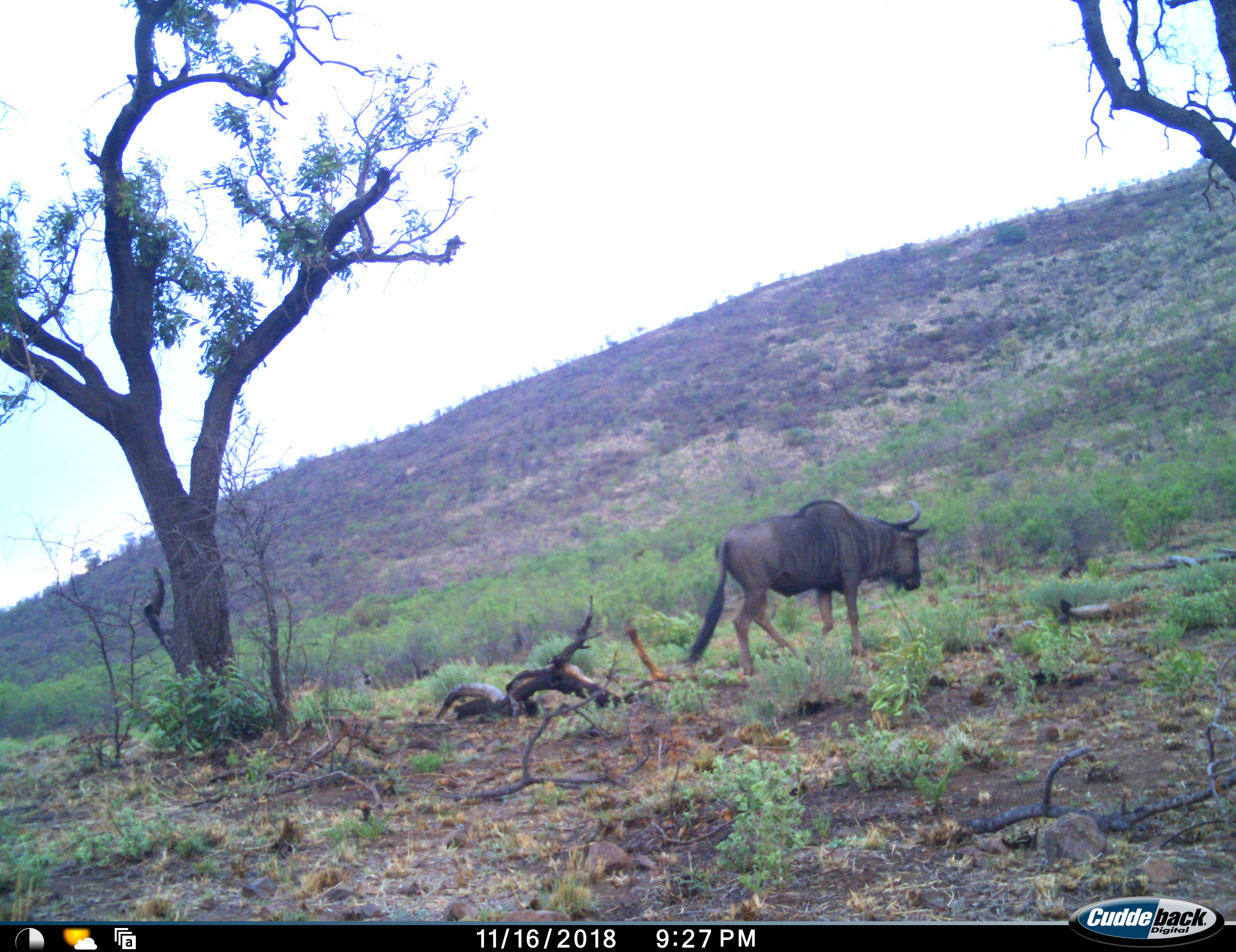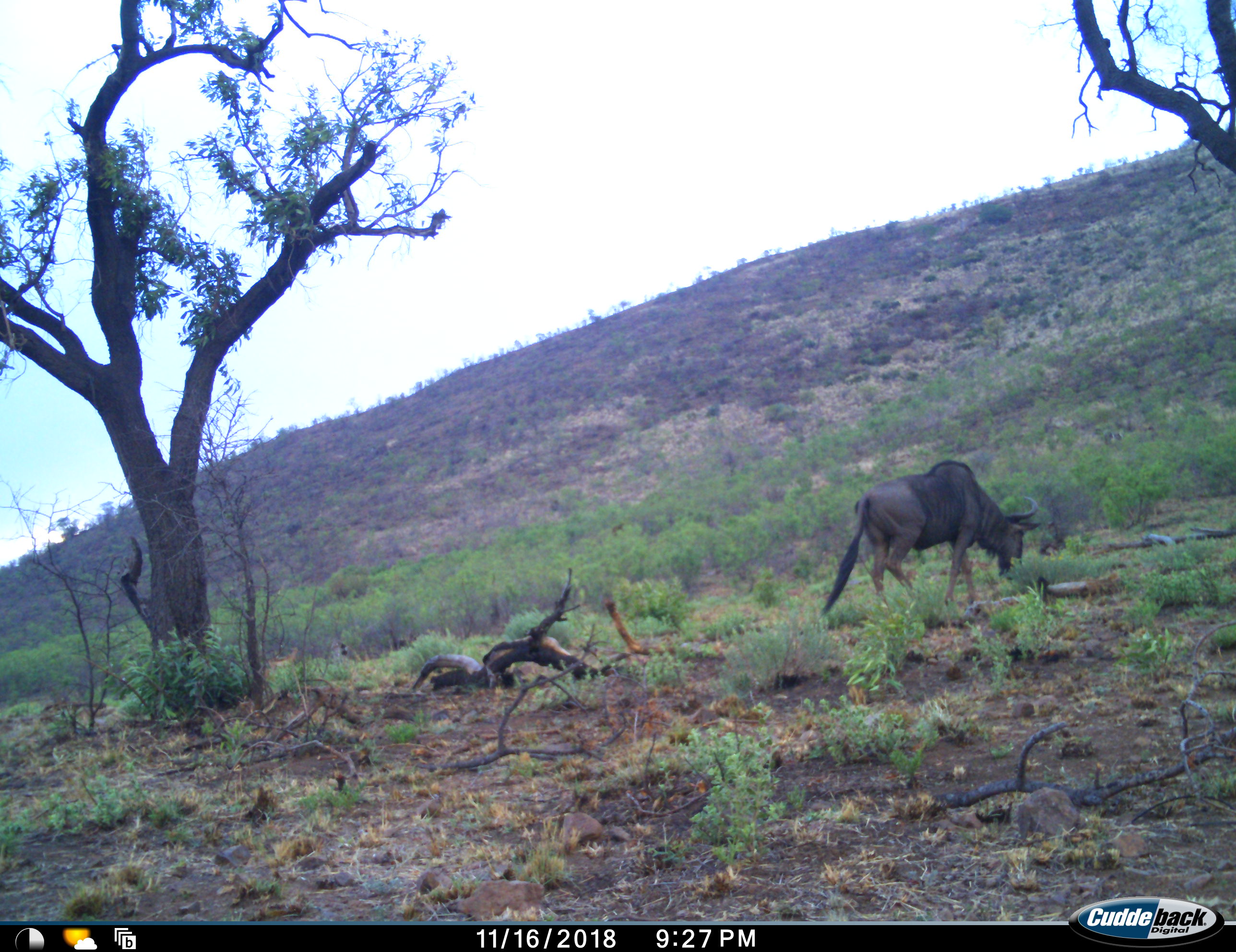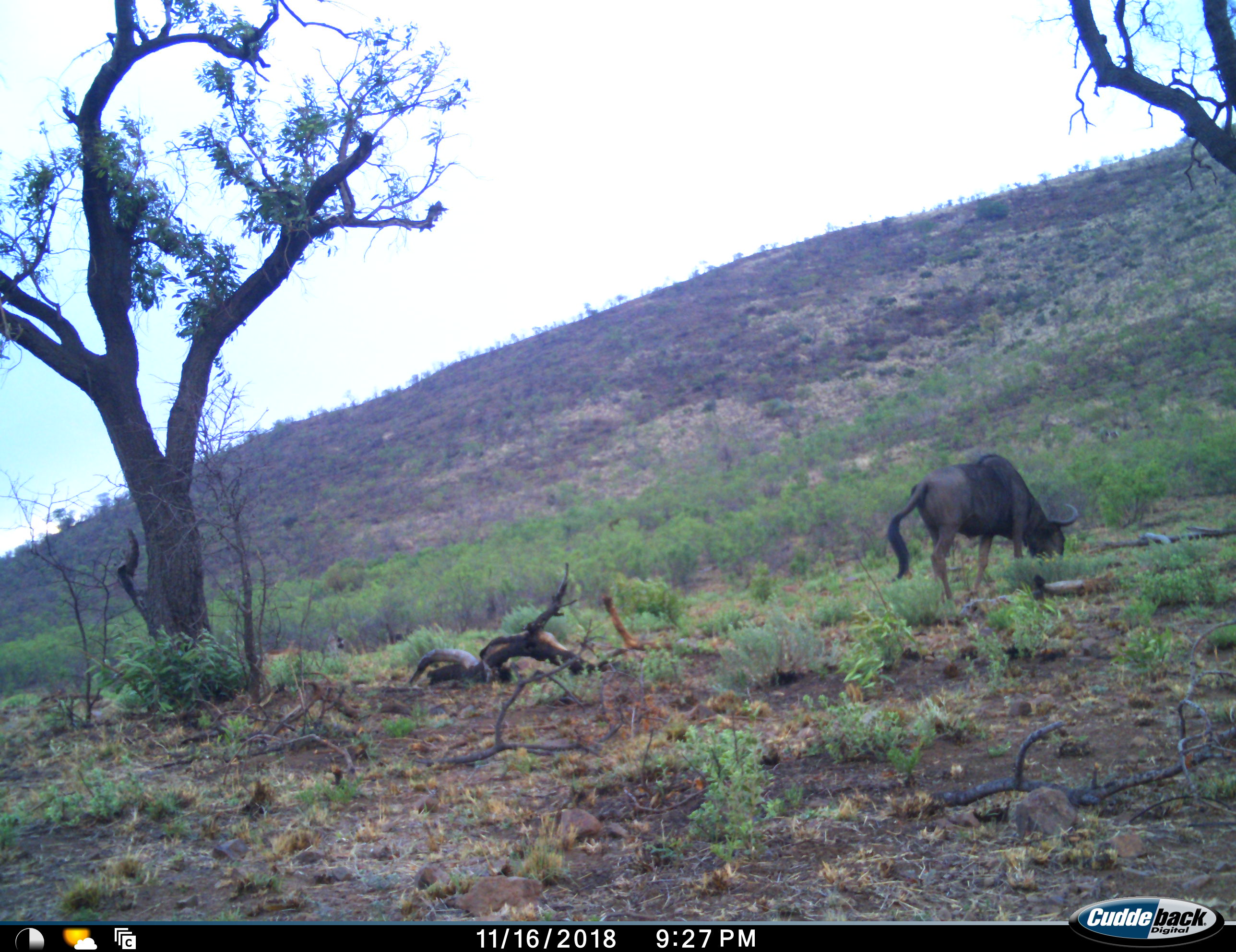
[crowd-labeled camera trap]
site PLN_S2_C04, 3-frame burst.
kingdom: Animalia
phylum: Chordata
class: Mammalia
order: Artiodactyla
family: Bovidae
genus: Connochaetes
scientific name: Connochaetes taurinus taurinus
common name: blue wildebeest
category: wildebeestblue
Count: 1.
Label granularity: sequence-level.